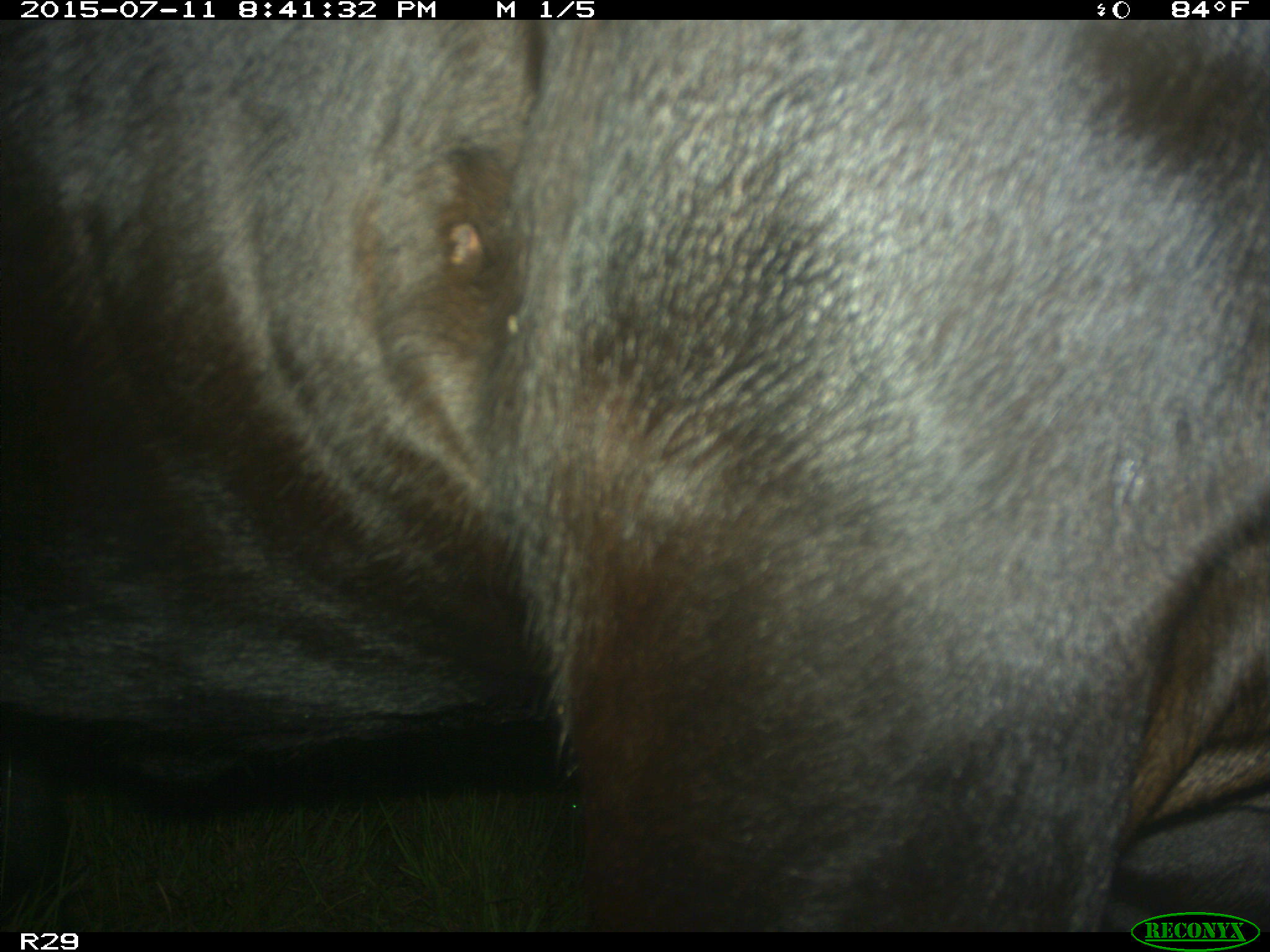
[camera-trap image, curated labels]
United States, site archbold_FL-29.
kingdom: Animalia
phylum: Chordata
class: Mammalia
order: Artiodactyla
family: Bovidae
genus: Bos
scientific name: Bos taurus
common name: domestic cow